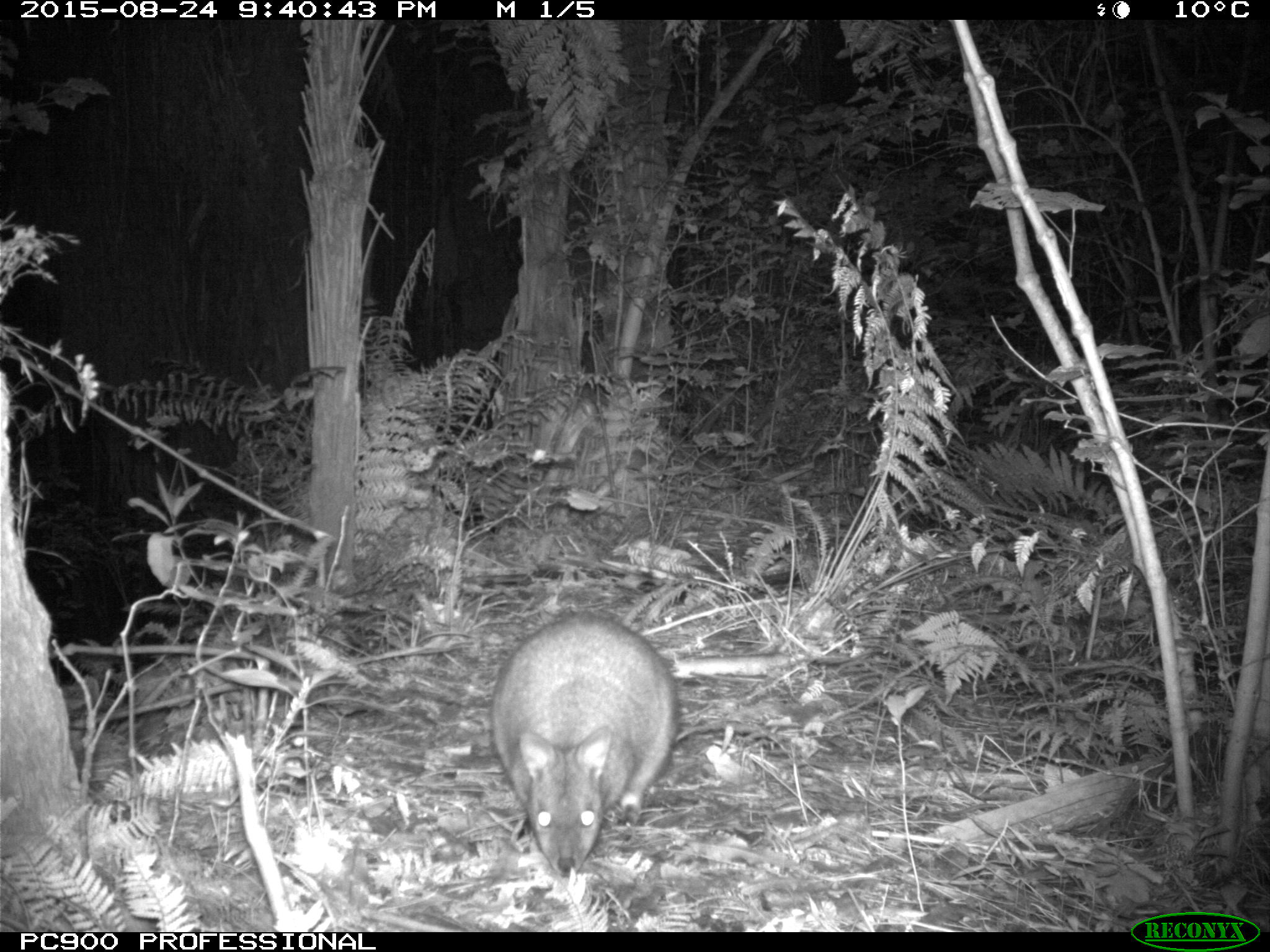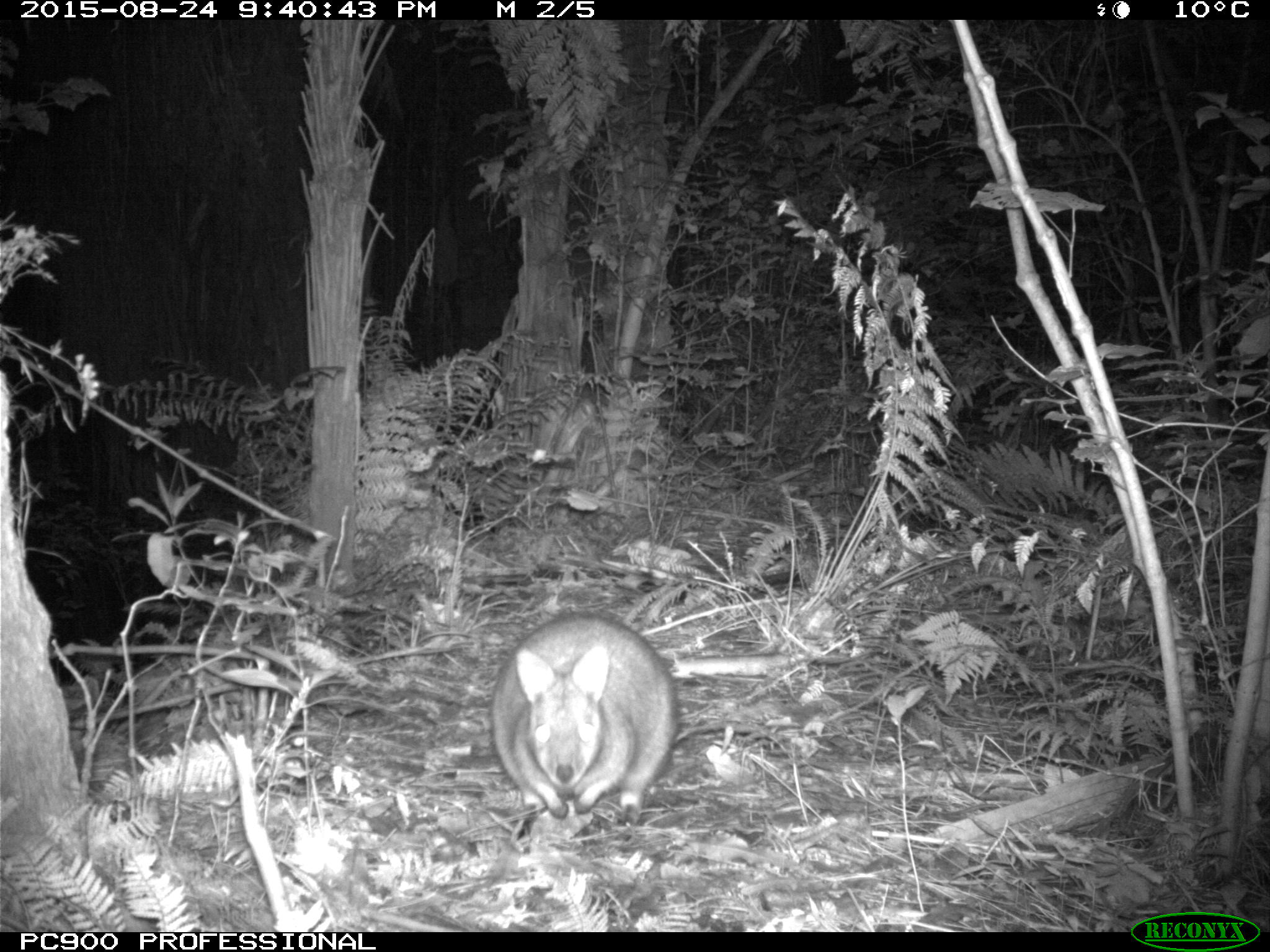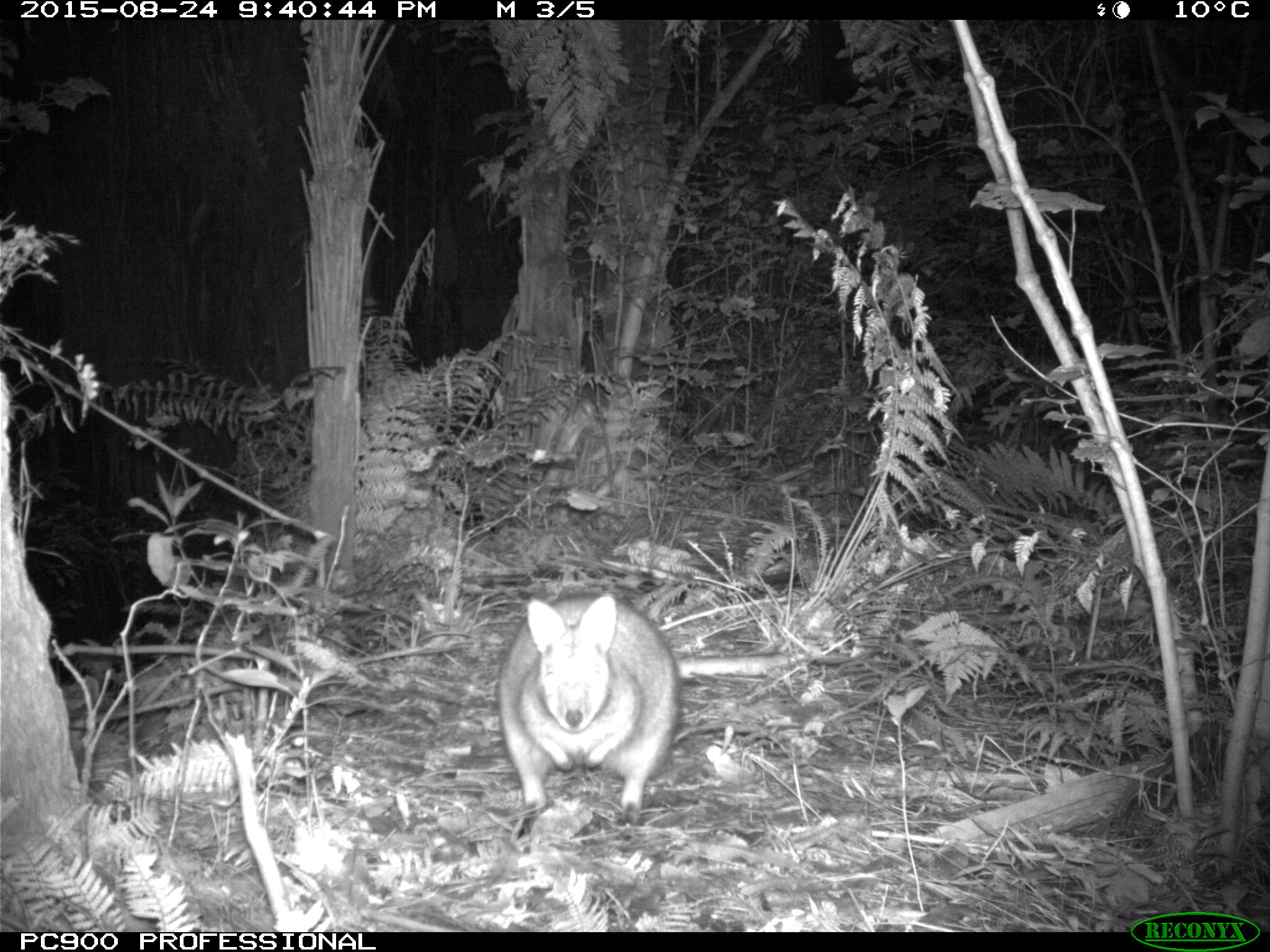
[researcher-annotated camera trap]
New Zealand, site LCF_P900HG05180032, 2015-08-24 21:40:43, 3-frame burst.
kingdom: Animalia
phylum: Chordata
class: Mammalia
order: Diprotodontia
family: Macropodidae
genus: Notamacropus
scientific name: Notamacropus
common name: wallaby